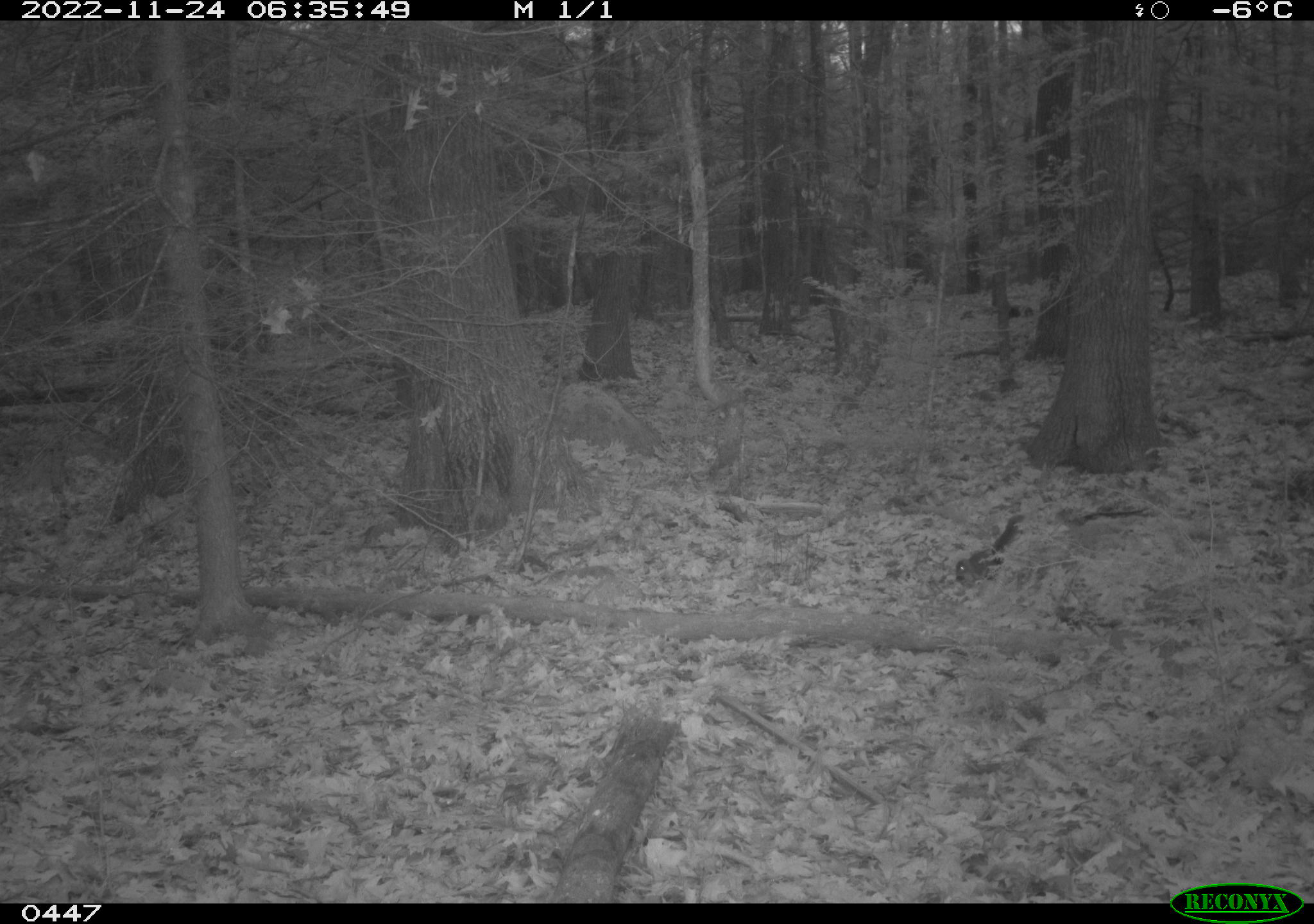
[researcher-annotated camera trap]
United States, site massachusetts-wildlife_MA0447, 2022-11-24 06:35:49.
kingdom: Animalia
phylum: Chordata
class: Mammalia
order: Rodentia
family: Sciuridae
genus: Sciurus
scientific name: Sciurus carolinensis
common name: gray squirrel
Gray squirrel (Sciurus carolinensis).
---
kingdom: Animalia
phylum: Chordata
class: Mammalia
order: Rodentia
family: Sciuridae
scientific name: Sciuridae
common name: squirrel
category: squirrel sp.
Squirrel sp. (squirrel) (Sciuridae).